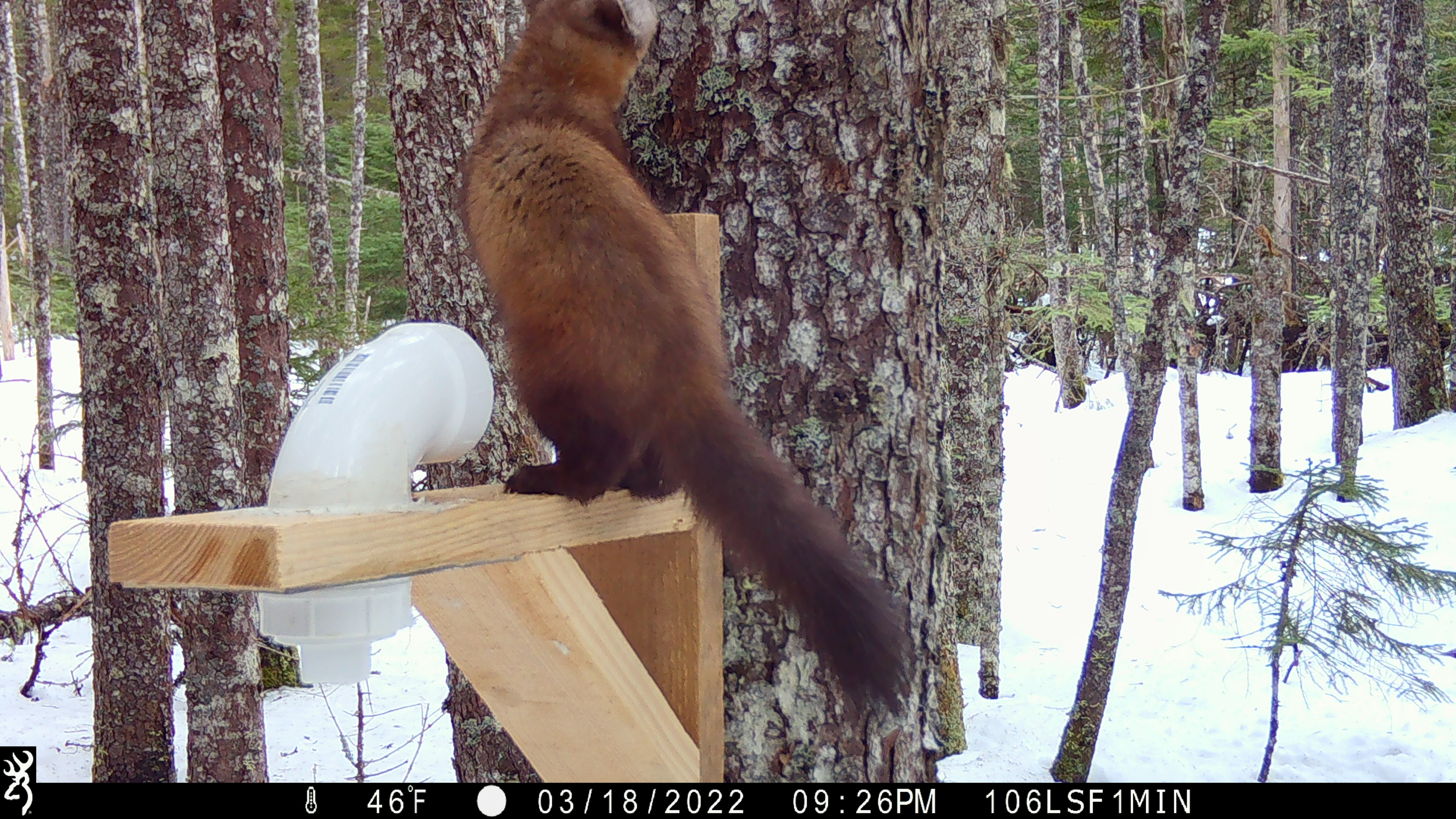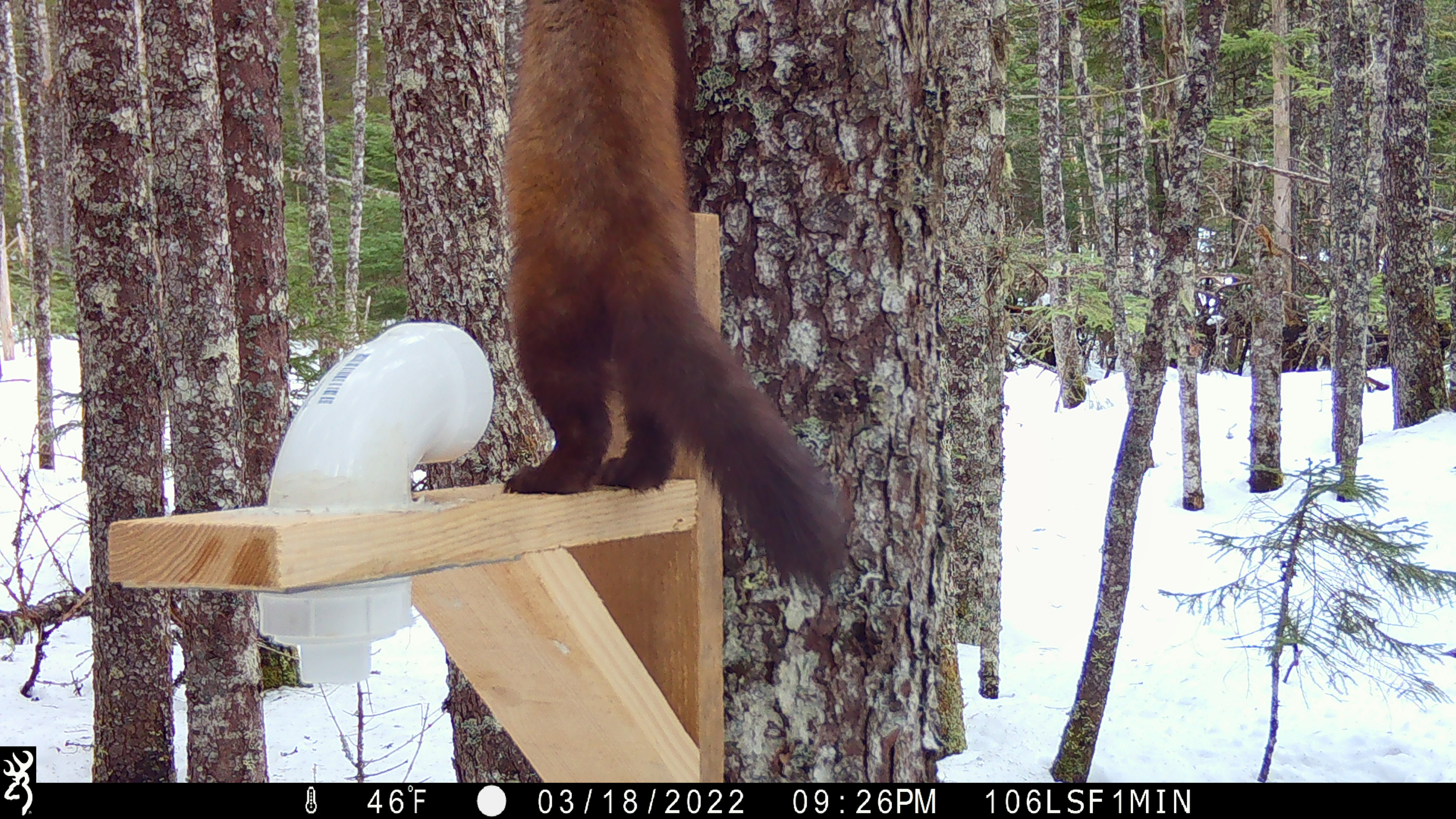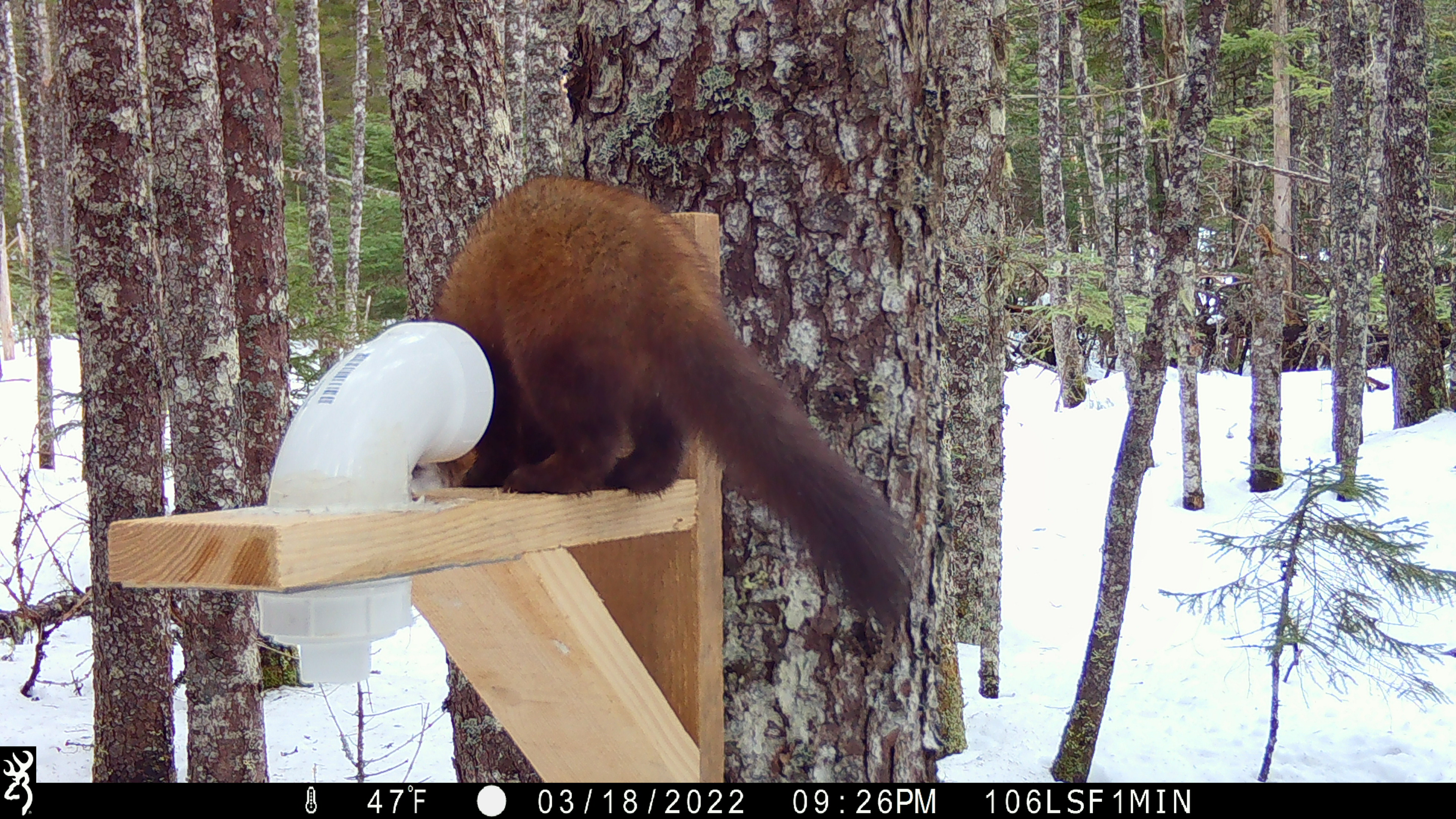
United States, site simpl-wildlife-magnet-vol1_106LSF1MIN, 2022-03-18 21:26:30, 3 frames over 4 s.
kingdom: Animalia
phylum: Chordata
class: Mammalia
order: Carnivora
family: Mustelidae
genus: Martes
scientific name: Martes americana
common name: american marten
American marten (Martes americana).